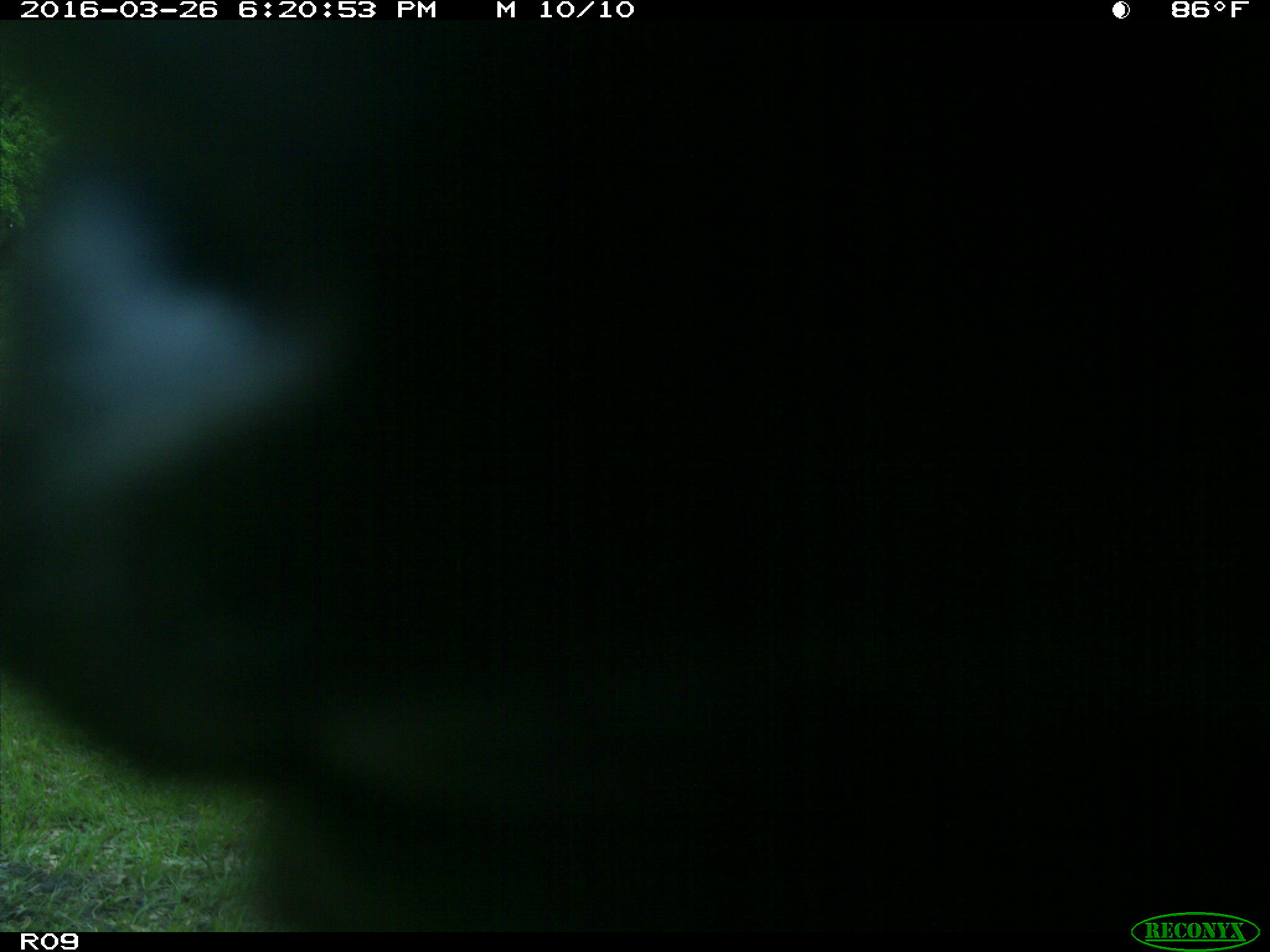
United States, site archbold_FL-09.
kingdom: Animalia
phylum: Chordata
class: Mammalia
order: Artiodactyla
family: Bovidae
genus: Bos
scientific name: Bos taurus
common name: domestic cow